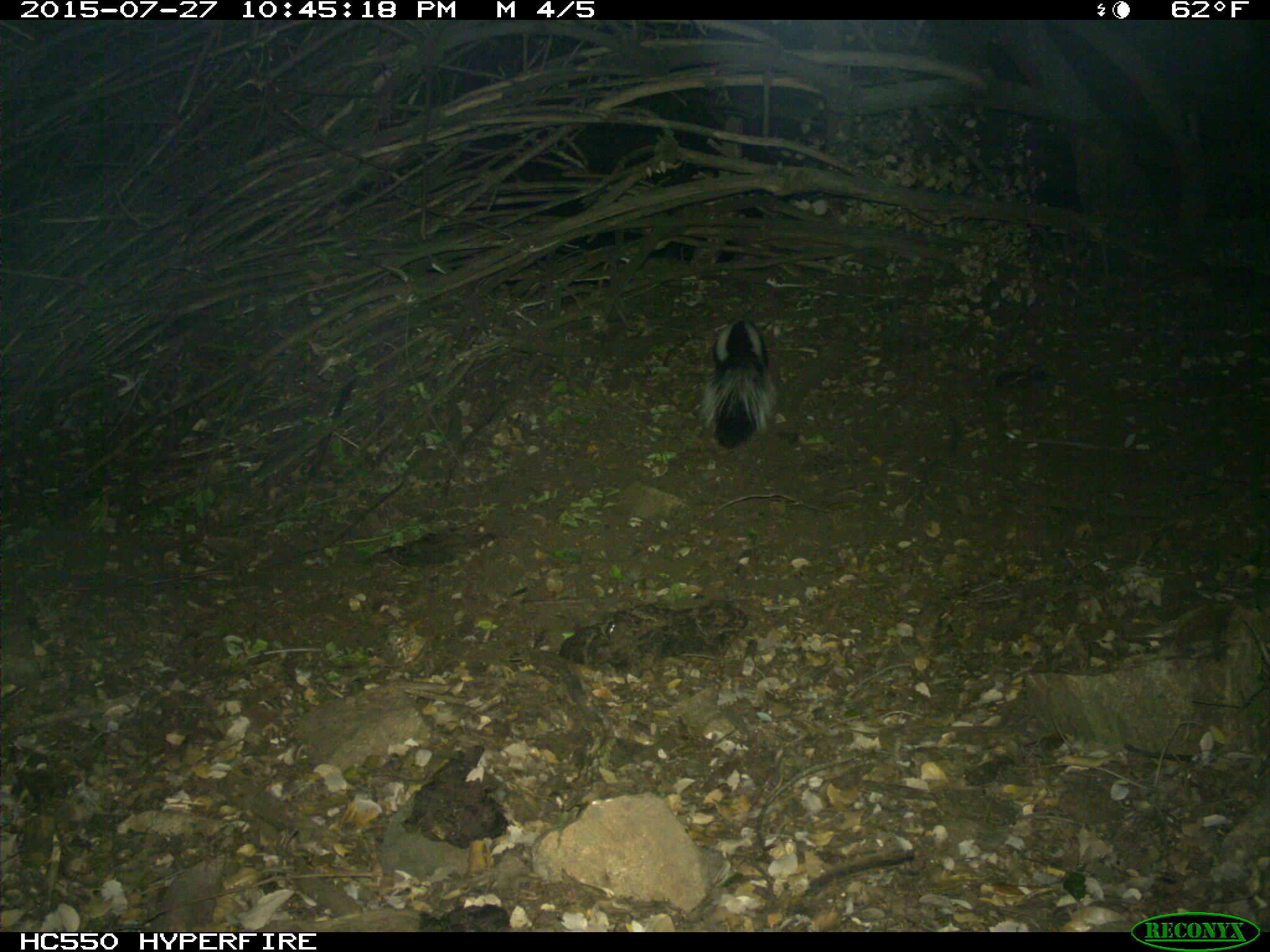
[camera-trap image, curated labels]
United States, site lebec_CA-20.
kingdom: Animalia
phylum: Chordata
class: Mammalia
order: Carnivora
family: Mephitidae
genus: Mephitis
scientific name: Mephitis mephitis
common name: striped skunk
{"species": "Mephitis mephitis (striped skunk)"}